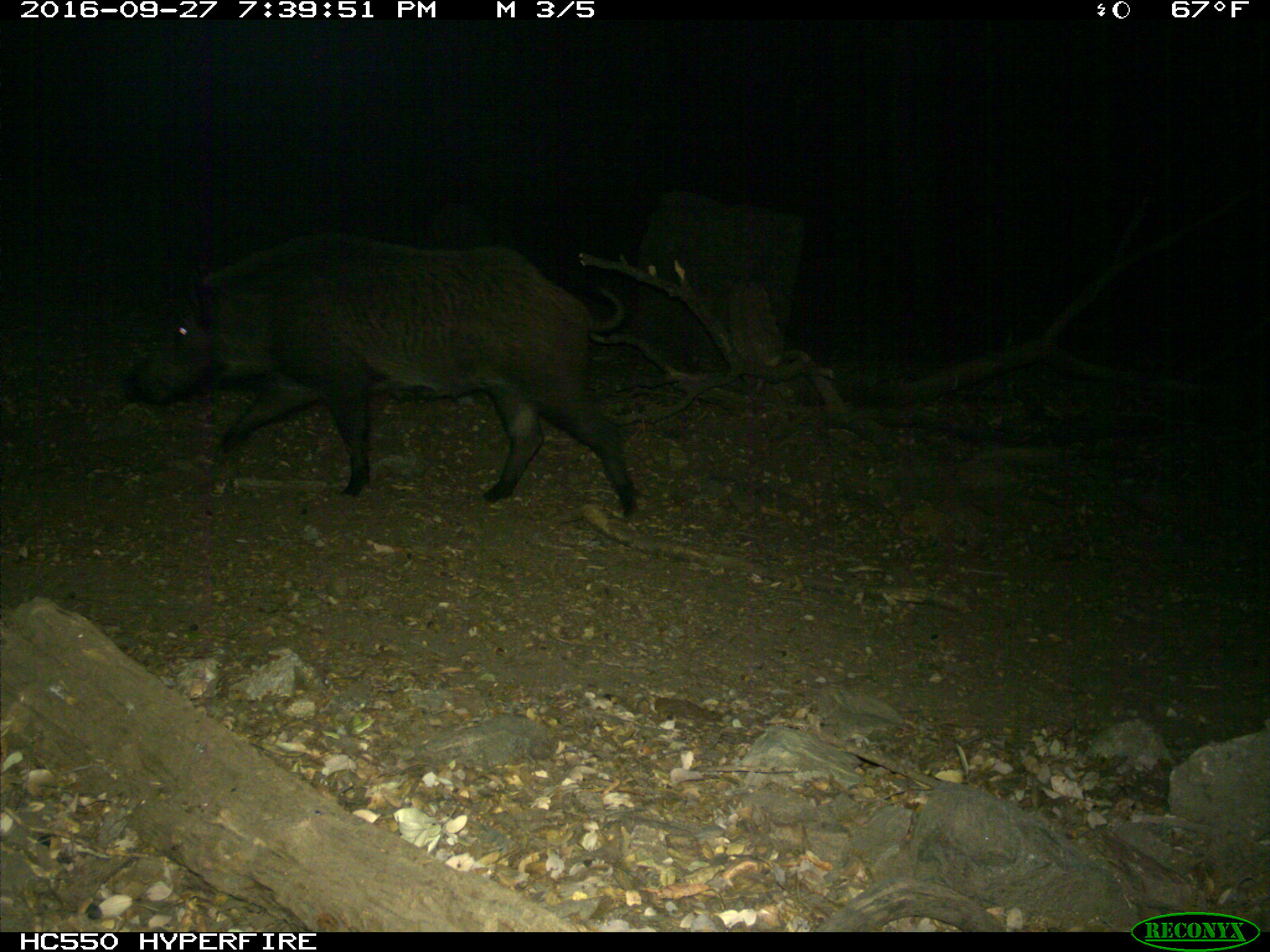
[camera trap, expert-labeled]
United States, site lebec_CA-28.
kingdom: Animalia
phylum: Chordata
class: Mammalia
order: Artiodactyla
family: Suidae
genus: Sus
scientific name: Sus scrofa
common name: wild boar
Sus scrofa (wild boar).